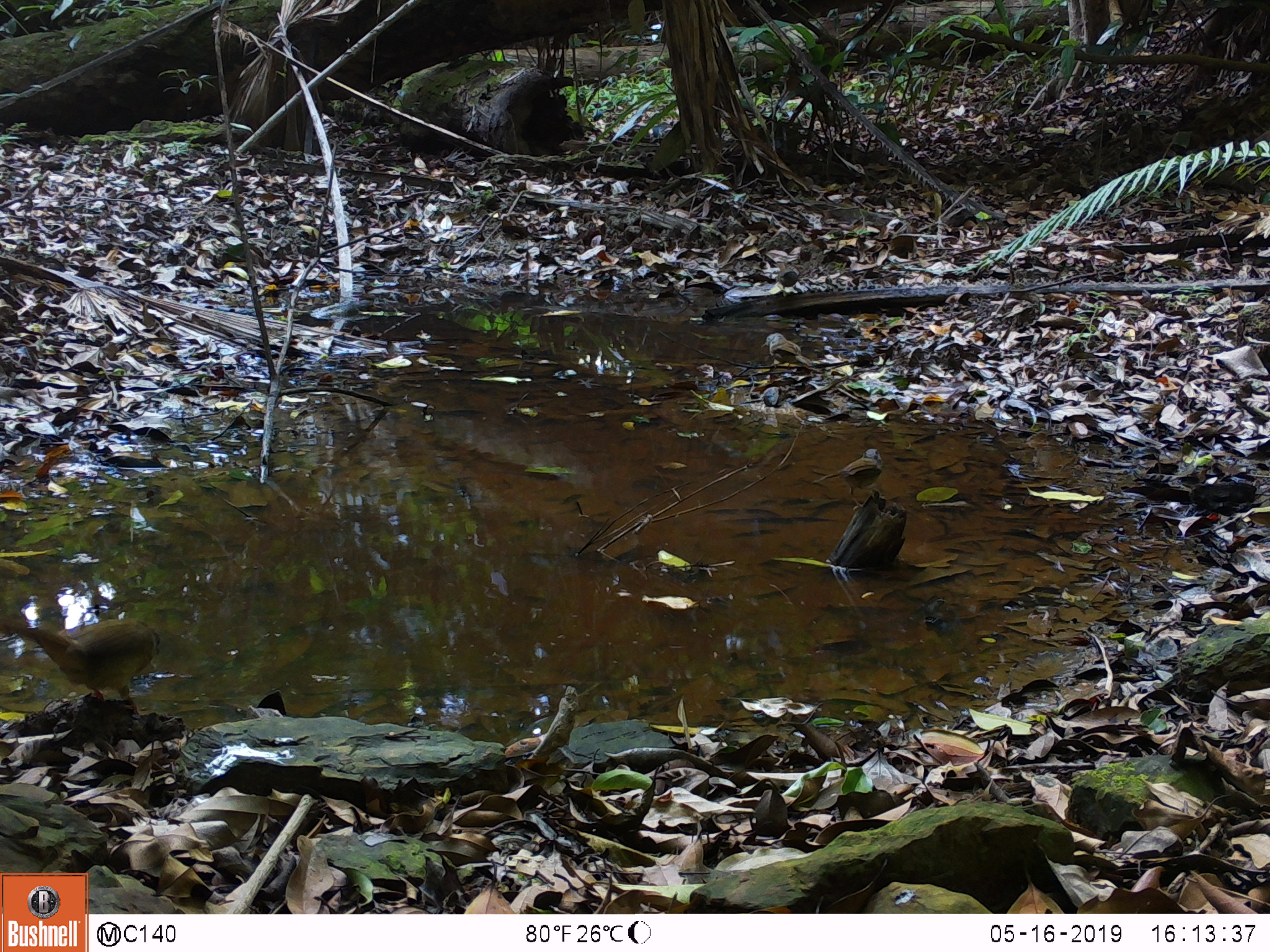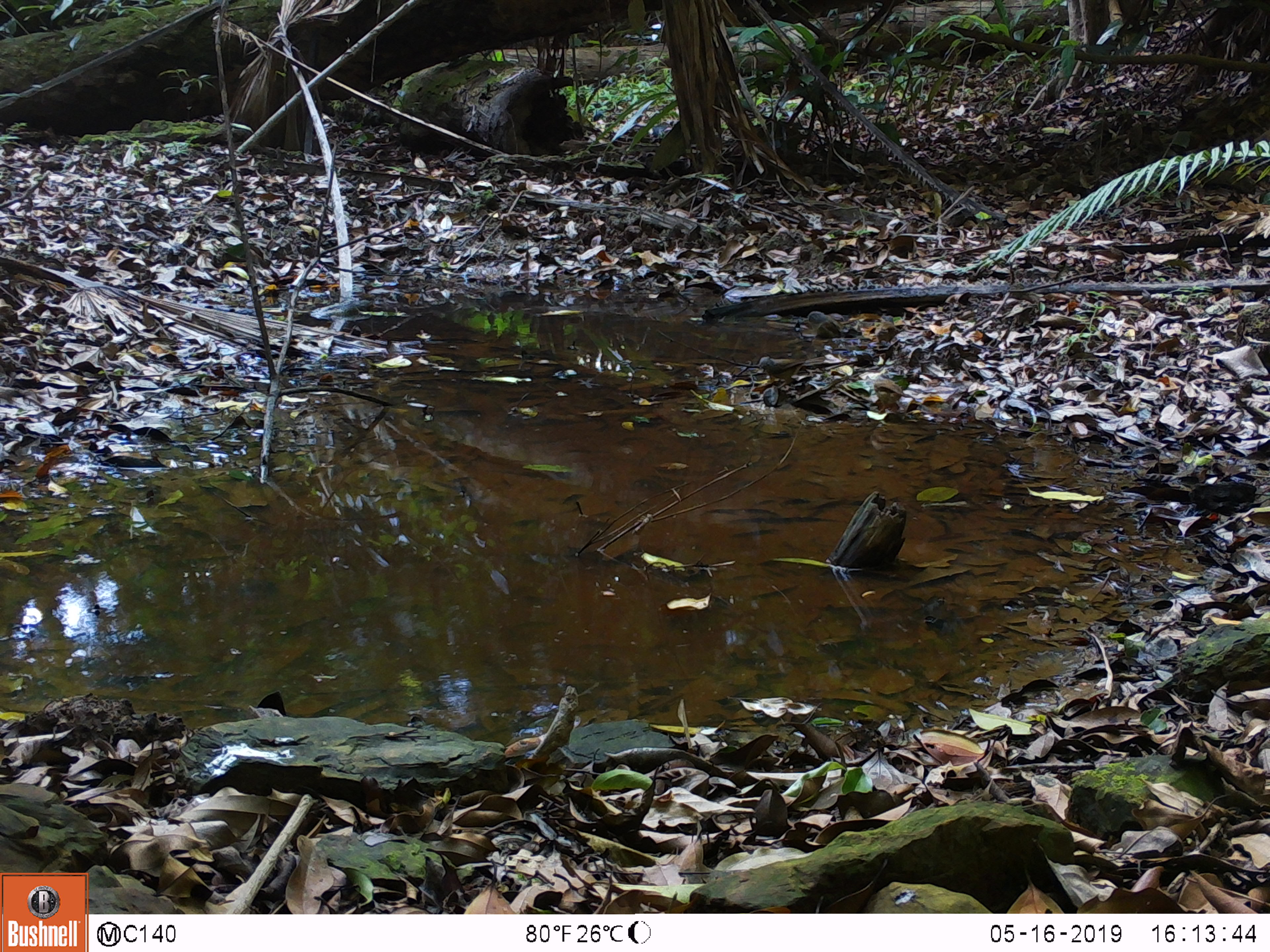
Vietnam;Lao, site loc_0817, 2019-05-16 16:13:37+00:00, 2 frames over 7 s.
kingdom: Animalia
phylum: Chordata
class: Aves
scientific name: Aves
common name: bird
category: unidentified bird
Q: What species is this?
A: Unidentified bird (bird) (Aves).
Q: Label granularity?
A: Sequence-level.